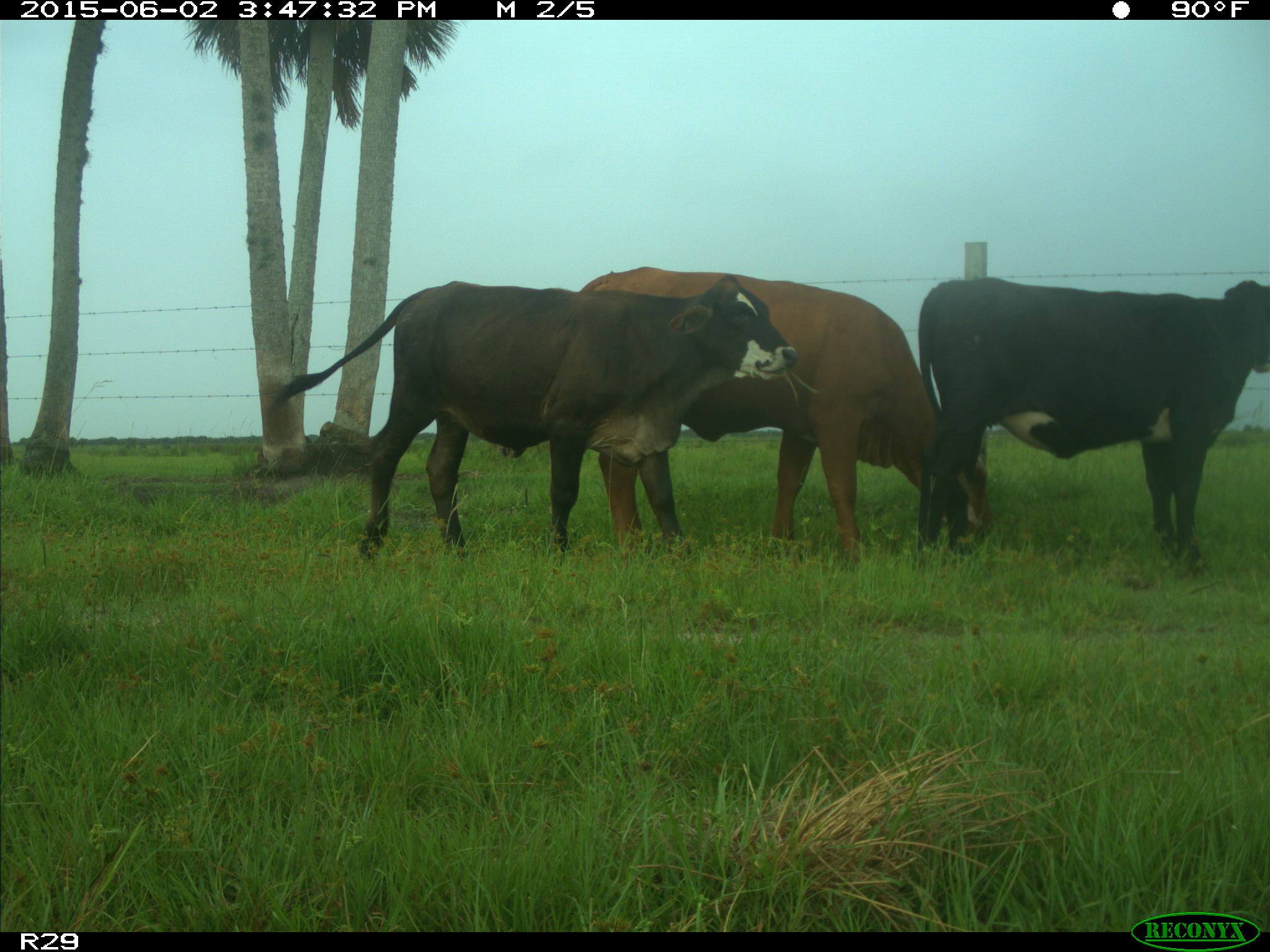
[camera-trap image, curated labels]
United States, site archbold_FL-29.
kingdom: Animalia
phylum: Chordata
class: Mammalia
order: Artiodactyla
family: Bovidae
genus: Bos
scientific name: Bos taurus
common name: domestic cow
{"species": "Bos taurus (domestic cow)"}